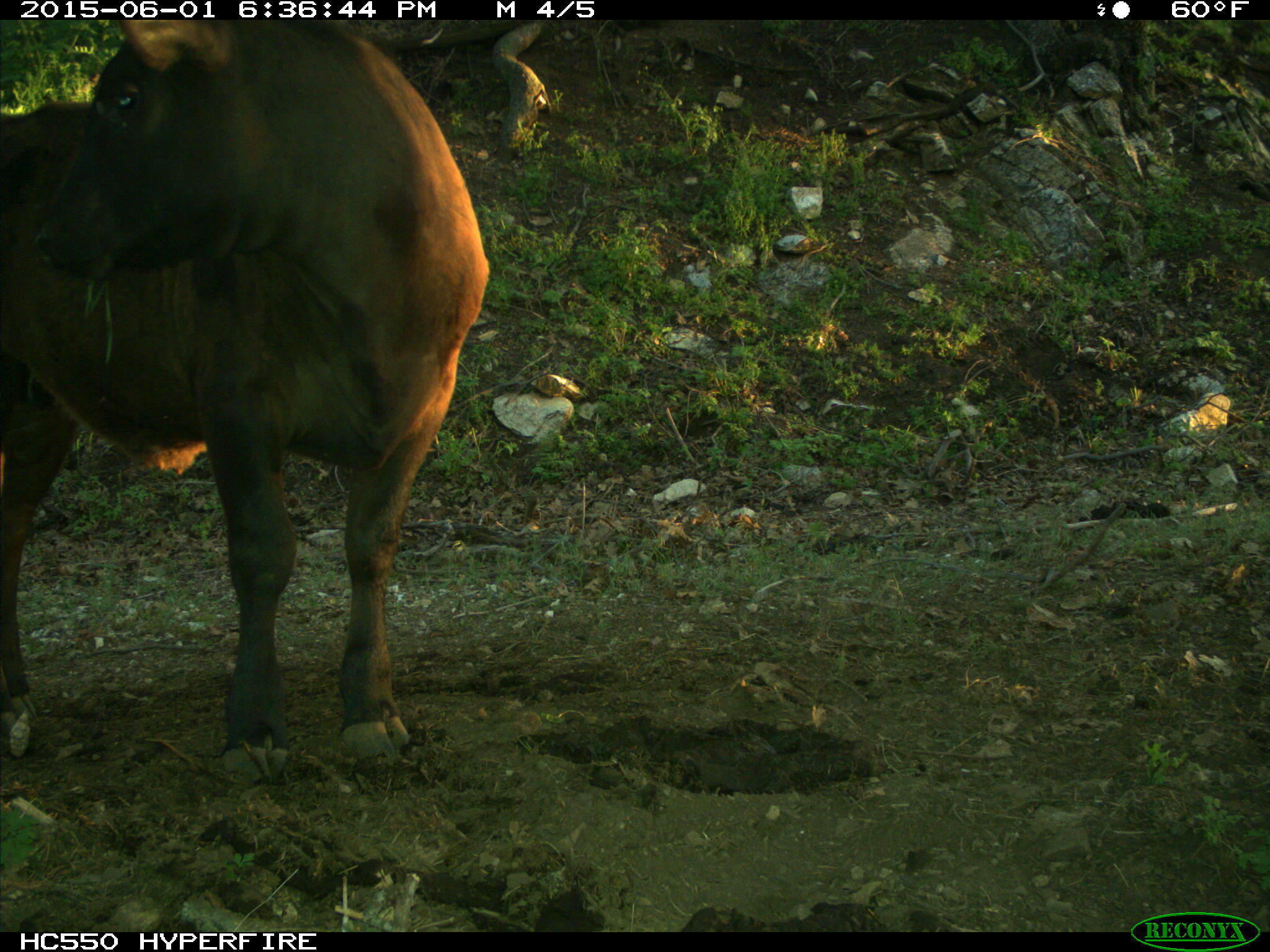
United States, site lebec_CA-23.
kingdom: Animalia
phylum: Chordata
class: Mammalia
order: Artiodactyla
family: Bovidae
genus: Bos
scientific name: Bos taurus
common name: domestic cow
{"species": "Bos taurus (domestic cow)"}